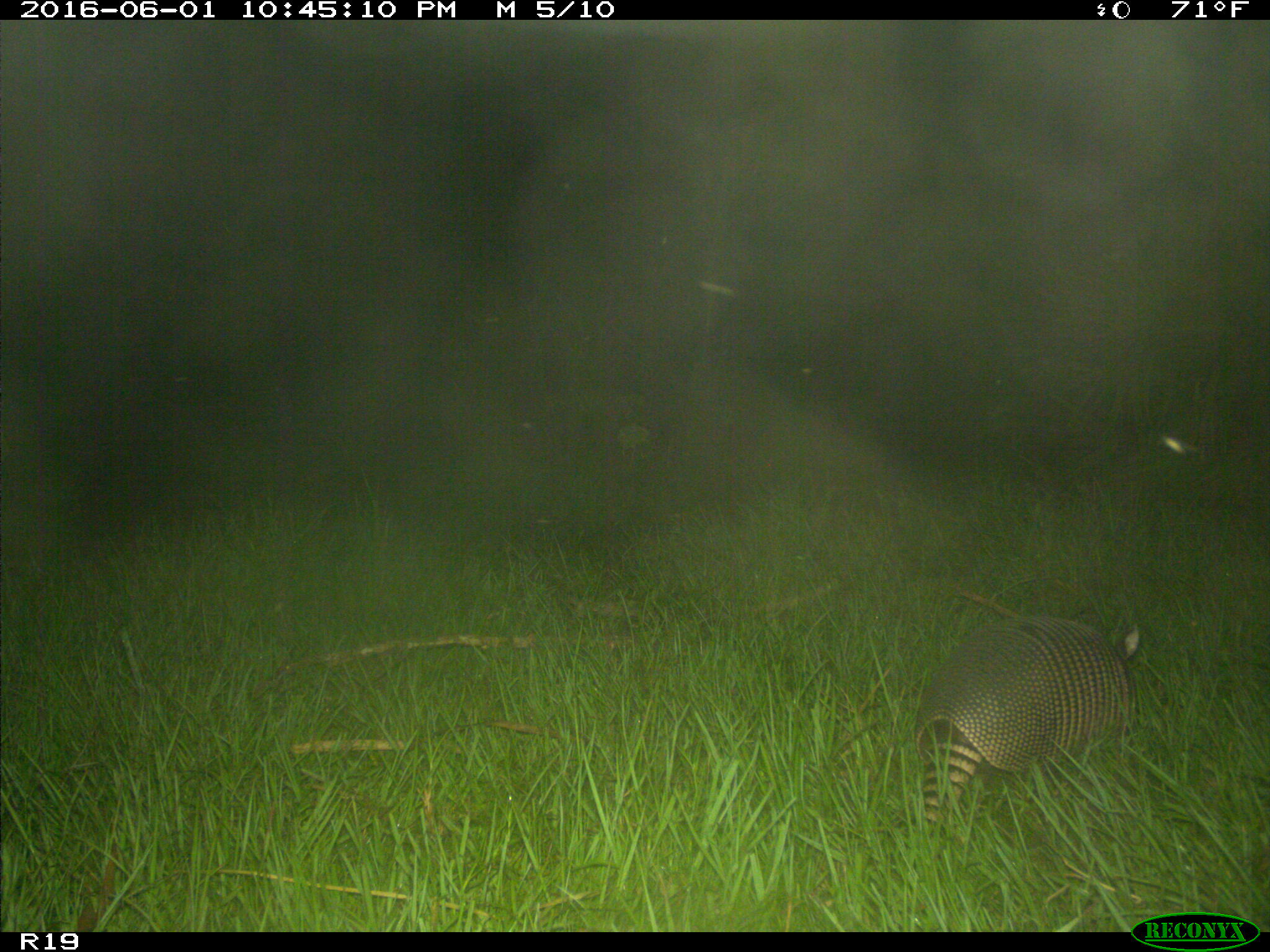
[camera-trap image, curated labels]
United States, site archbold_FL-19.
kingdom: Animalia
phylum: Chordata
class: Mammalia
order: Cingulata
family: Dasypodidae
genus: Dasypus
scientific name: Dasypus novemcinctus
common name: nine-banded armadillo